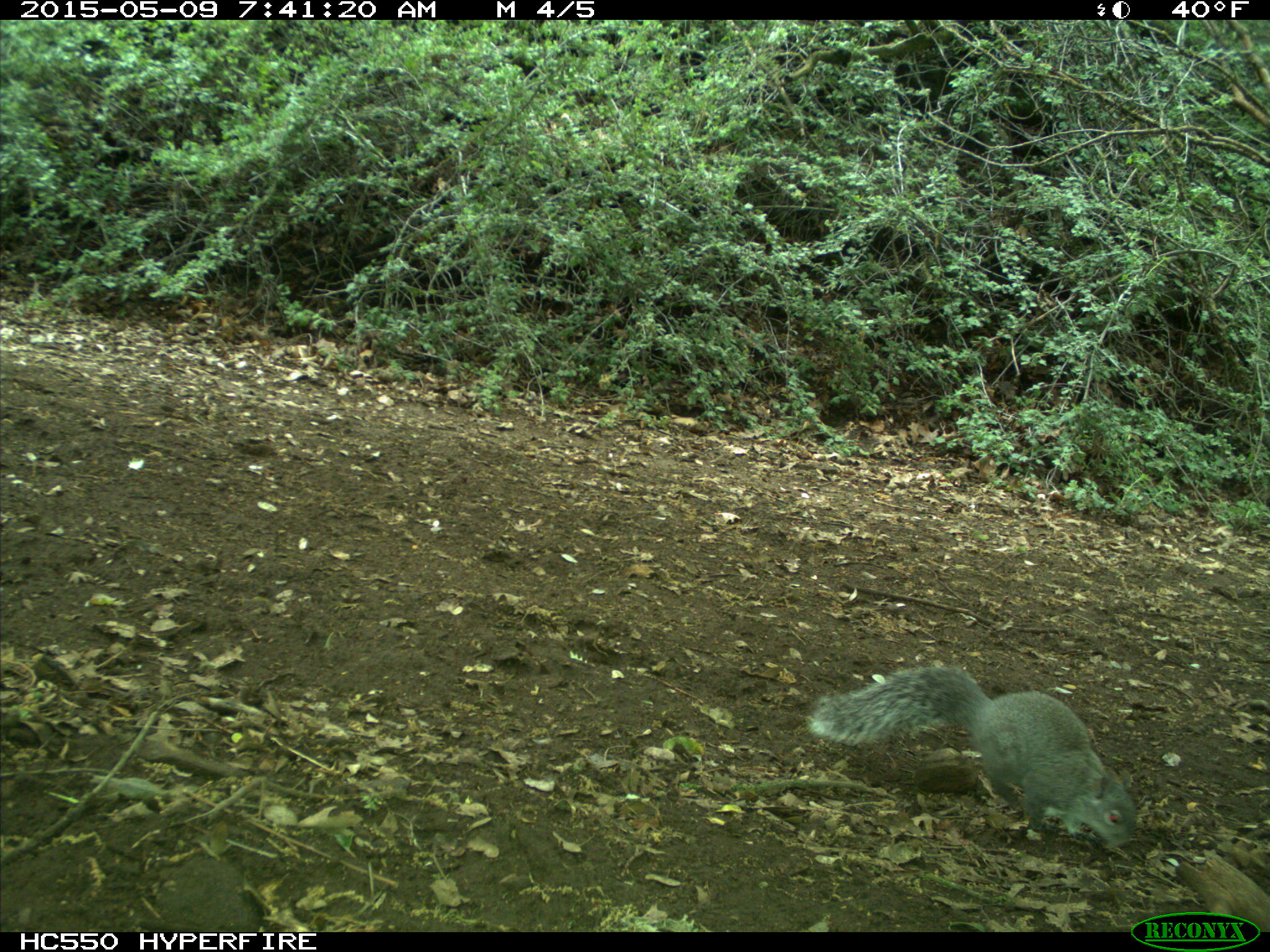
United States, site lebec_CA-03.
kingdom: Animalia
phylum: Chordata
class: Mammalia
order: Rodentia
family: Sciuridae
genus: Sciurus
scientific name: Sciurus carolinensis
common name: eastern gray squirrel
Sciurus carolinensis (eastern gray squirrel).